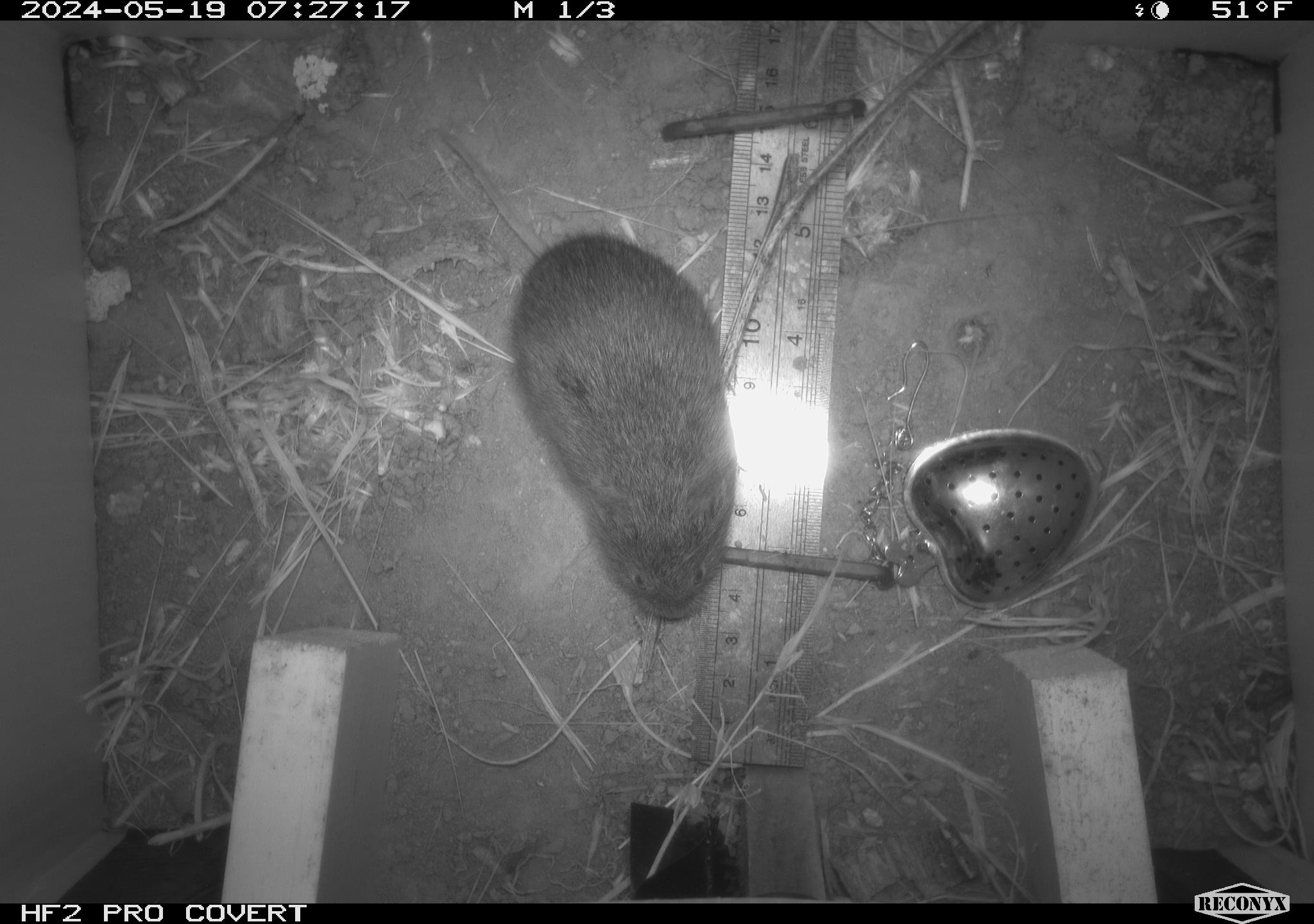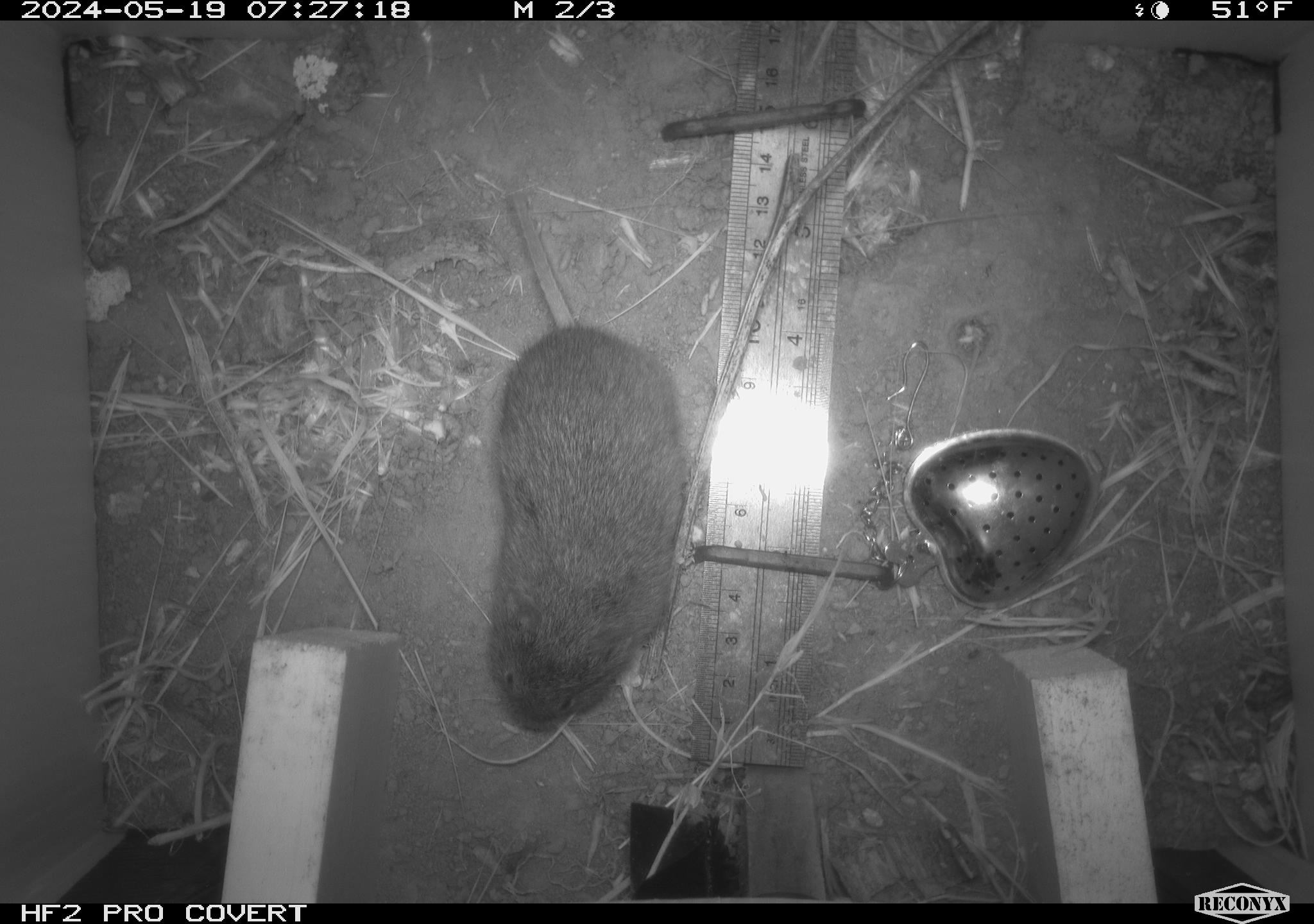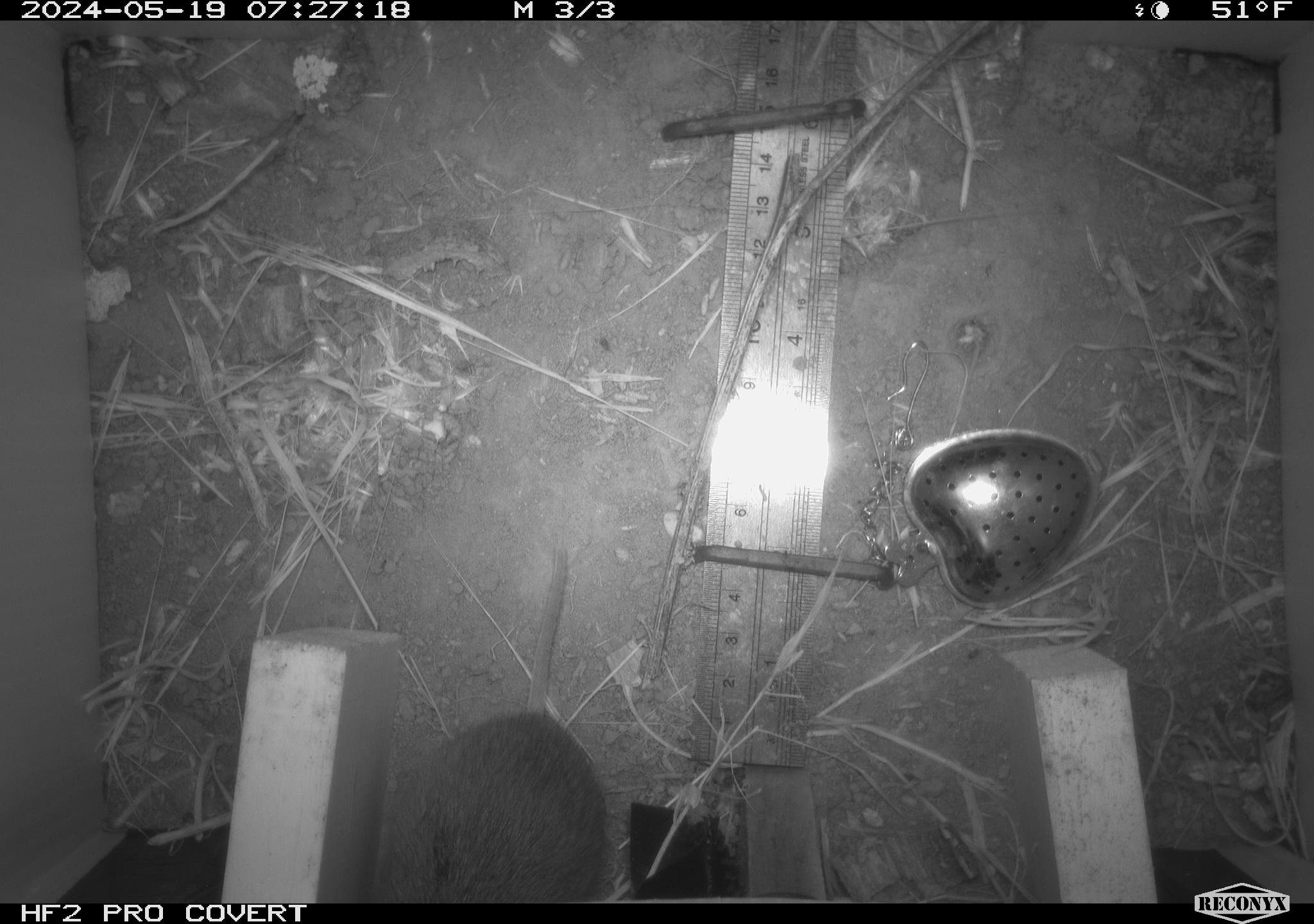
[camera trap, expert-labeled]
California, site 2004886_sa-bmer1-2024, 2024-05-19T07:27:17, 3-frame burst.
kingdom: Animalia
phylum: Chordata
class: Mammalia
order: Rodentia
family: Cricetidae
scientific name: Arvicolinae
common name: voles, lemmings, and muskrats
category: arvicolinae subfamily